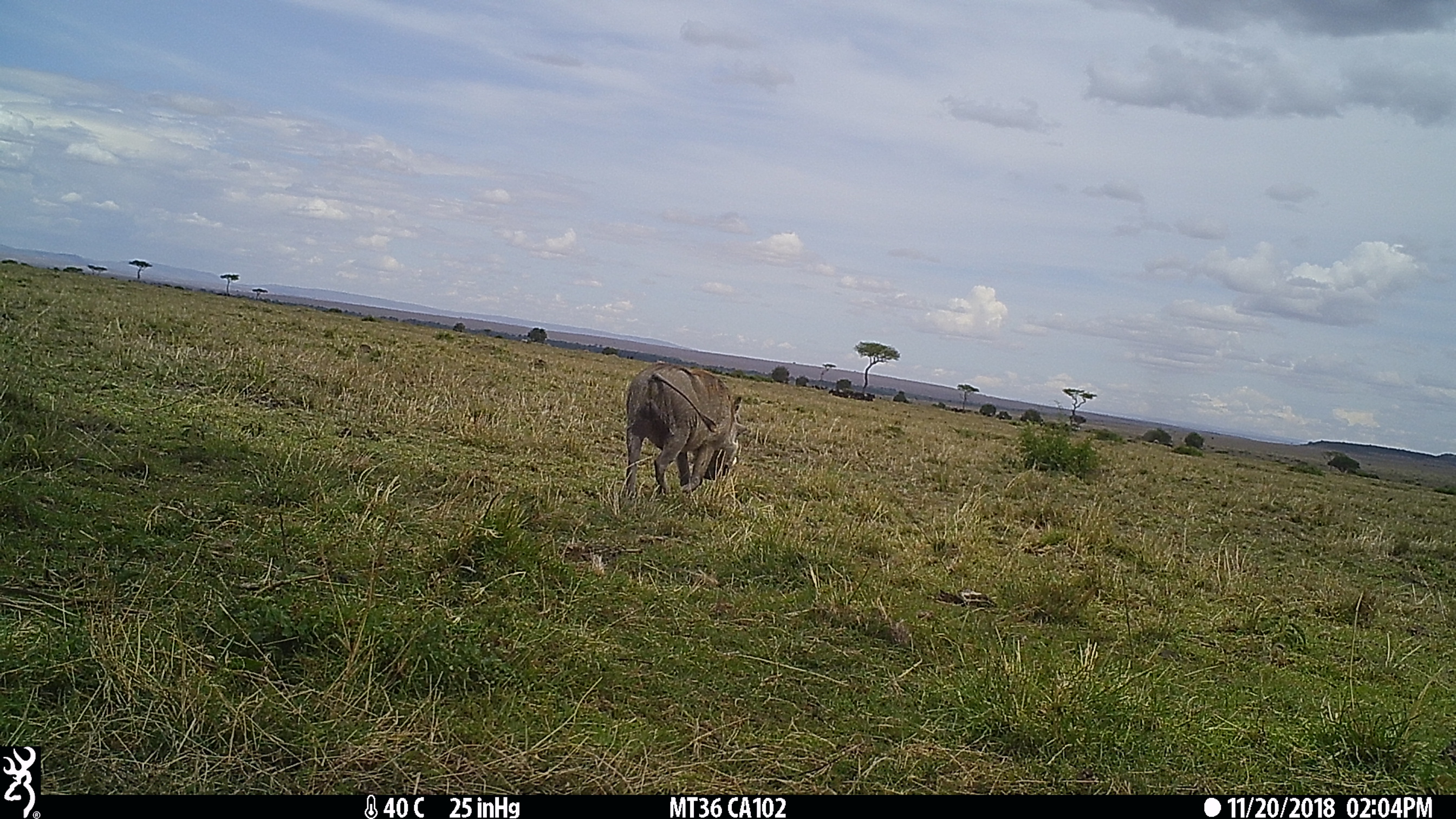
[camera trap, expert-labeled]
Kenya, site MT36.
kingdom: Animalia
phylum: Chordata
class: Mammalia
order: Artiodactyla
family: Suidae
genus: Phacochoerus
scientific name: Phacochoerus africanus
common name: common warthog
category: warthog